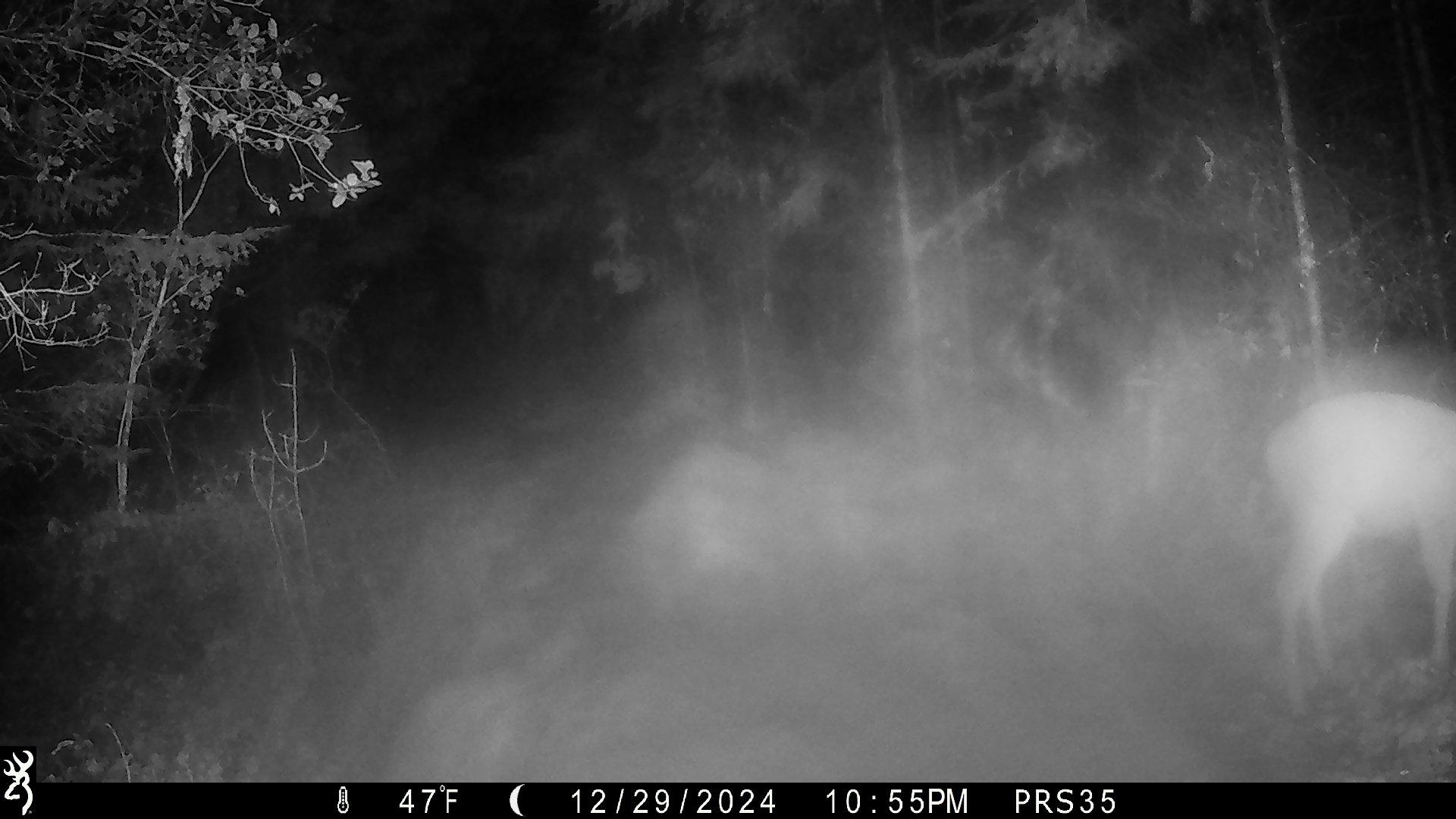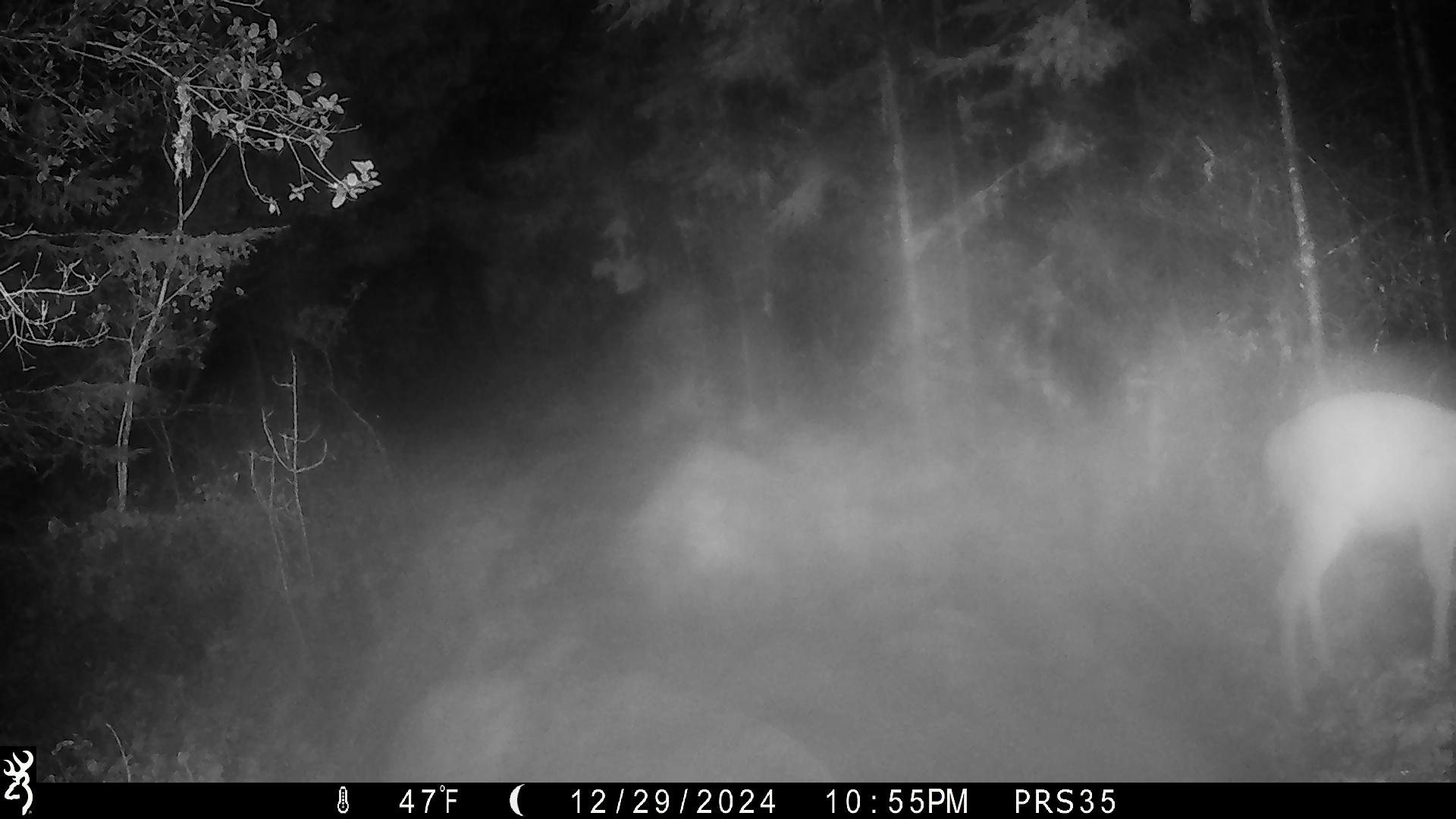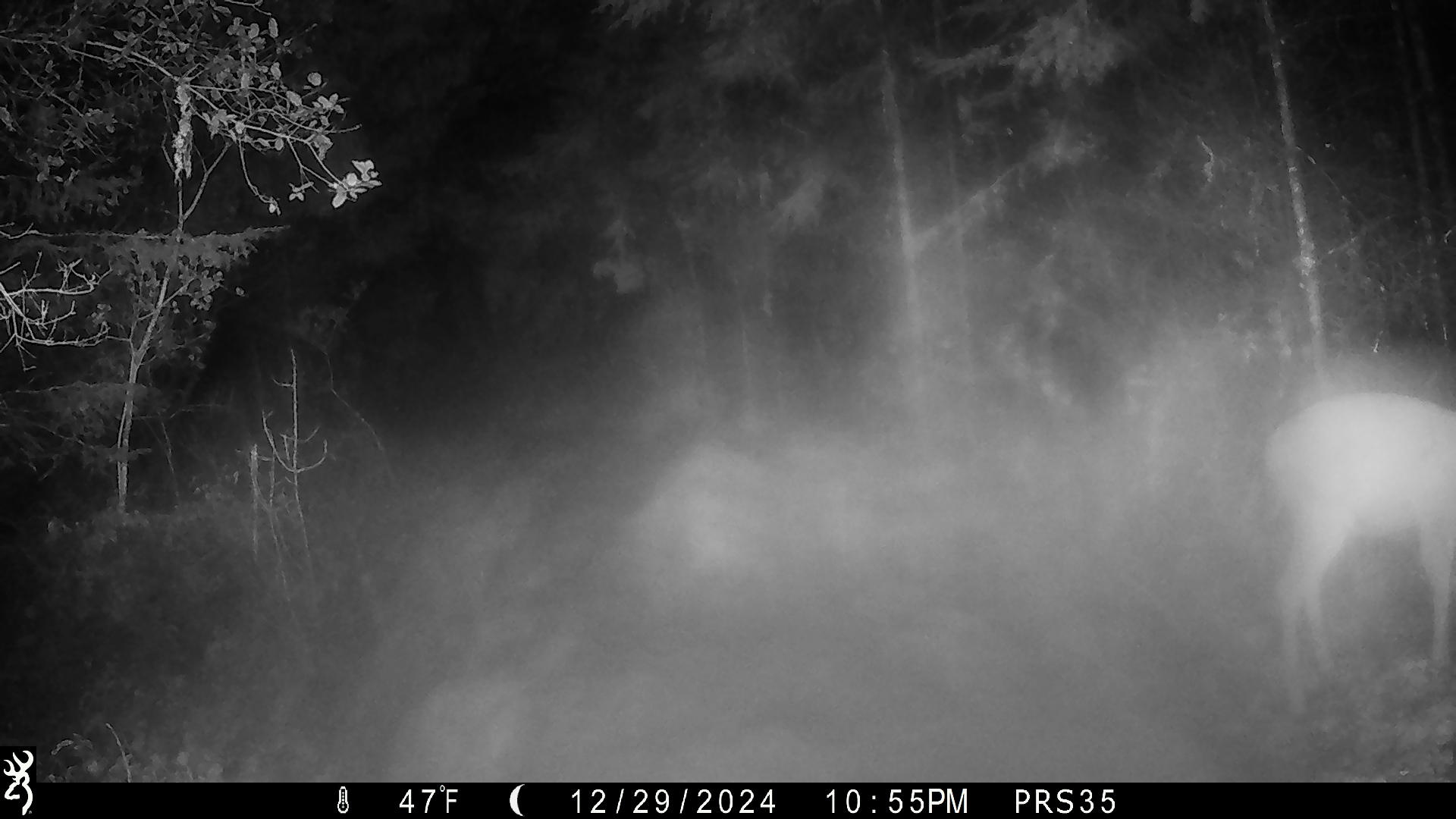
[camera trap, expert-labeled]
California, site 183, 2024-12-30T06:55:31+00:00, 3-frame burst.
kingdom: Animalia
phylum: Chordata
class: Mammalia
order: Artiodactyla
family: Cervidae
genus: Odocoileus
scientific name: Odocoileus hemionus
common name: mule deer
Mule deer (Odocoileus hemionus).